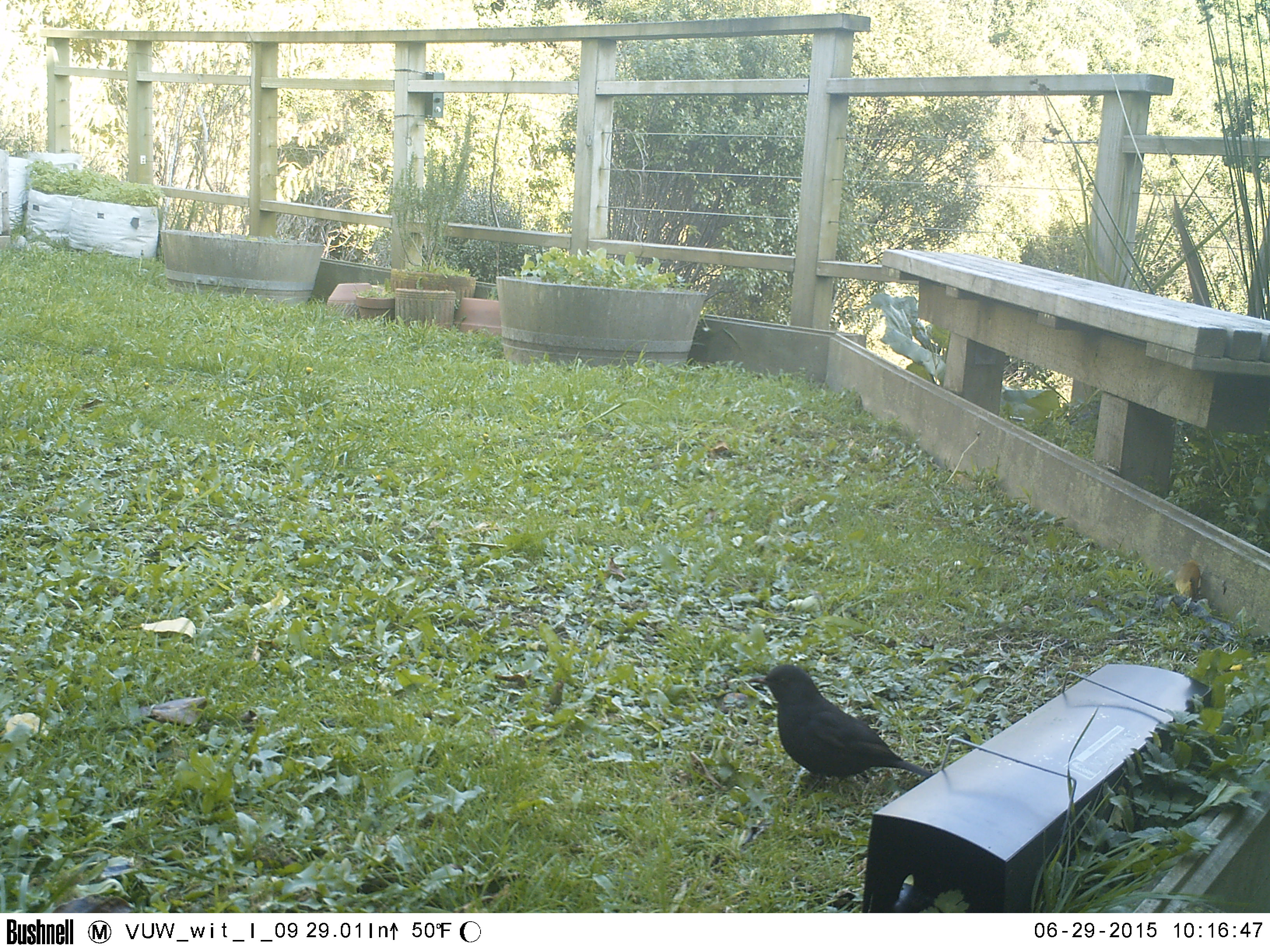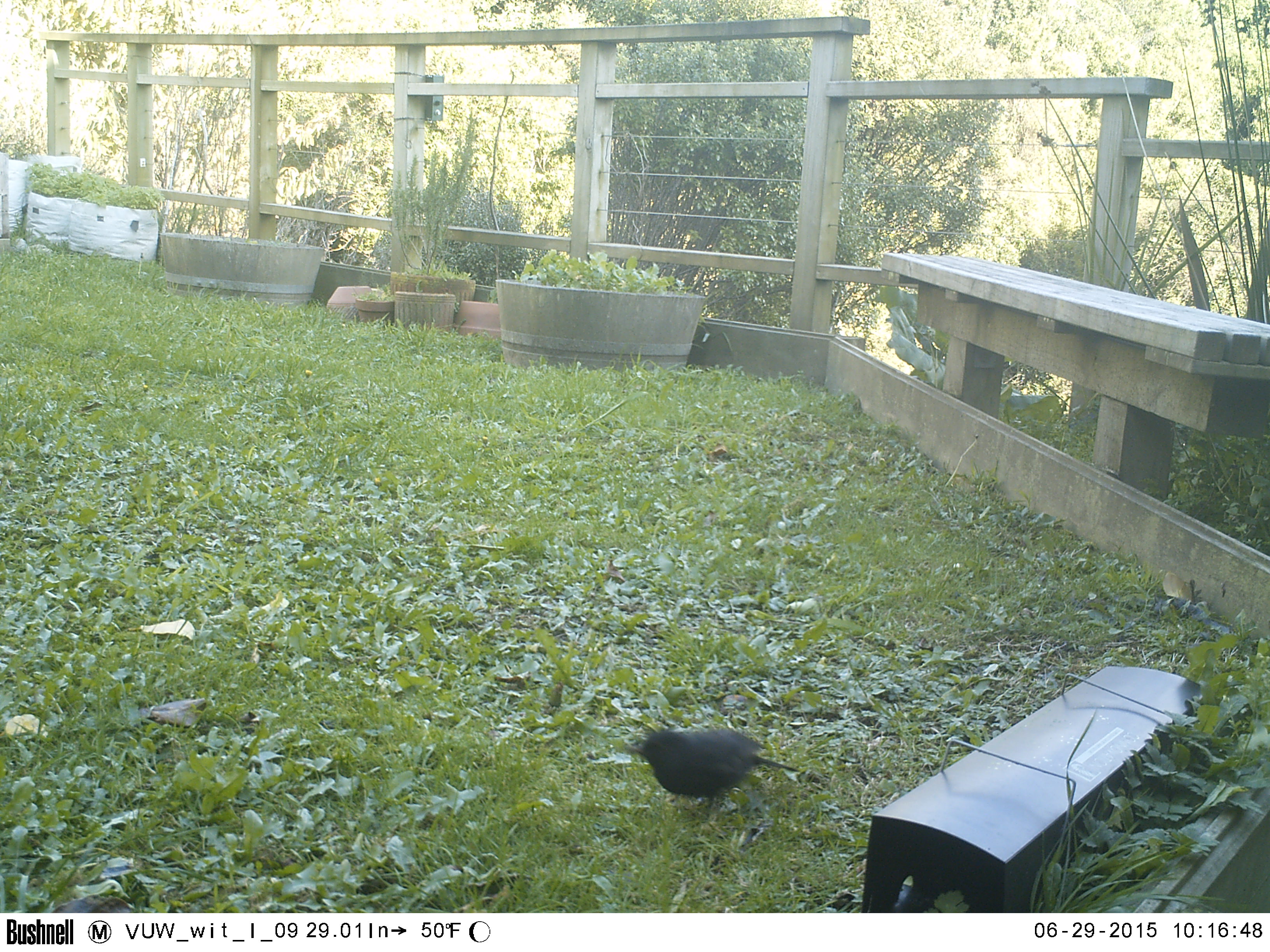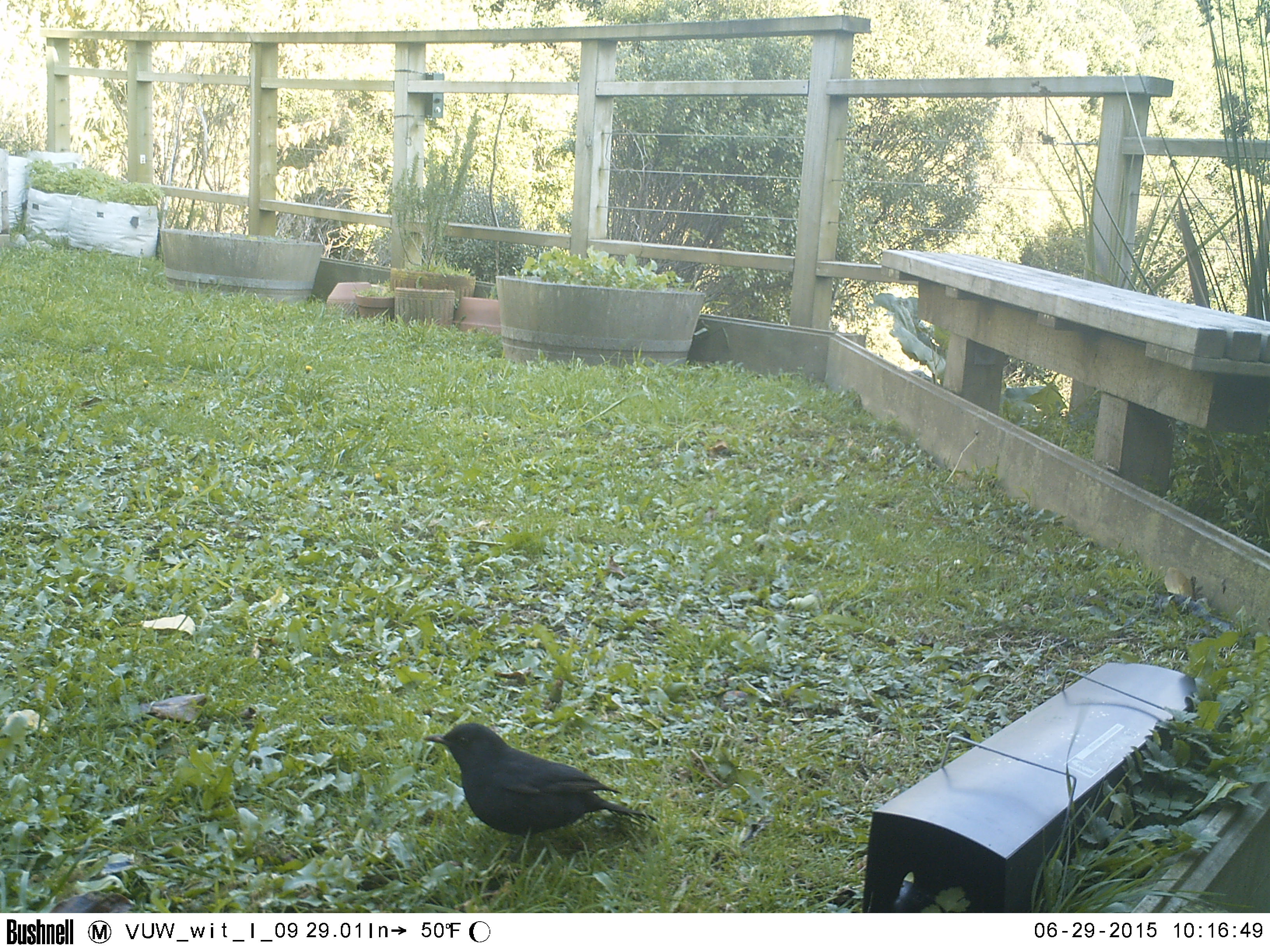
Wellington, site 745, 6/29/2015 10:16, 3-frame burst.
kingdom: Animalia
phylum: Chordata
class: Aves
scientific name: Aves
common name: bird